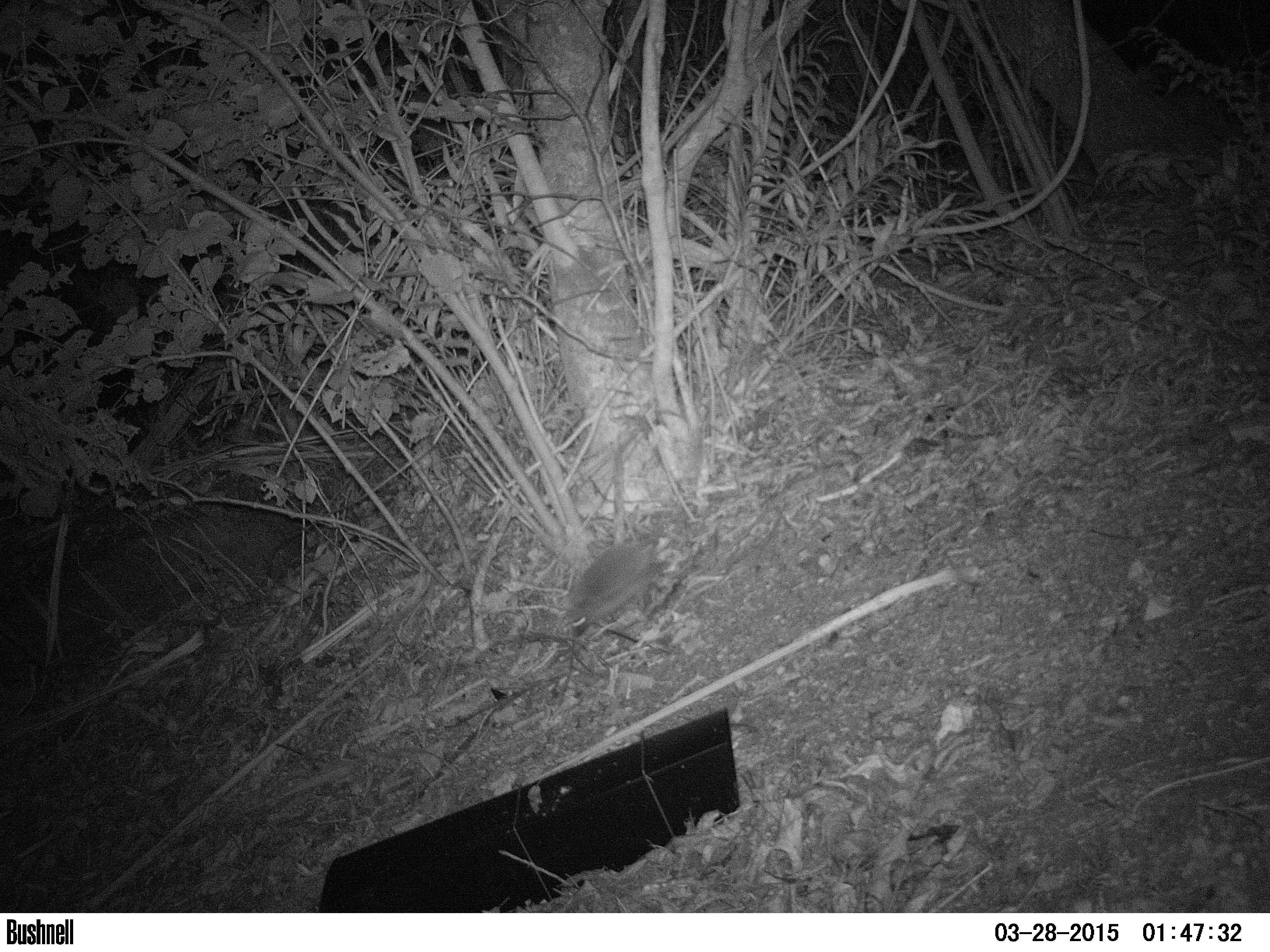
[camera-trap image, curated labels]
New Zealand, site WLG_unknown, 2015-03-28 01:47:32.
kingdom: Animalia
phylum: Chordata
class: Mammalia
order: Eulipotyphla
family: Erinaceidae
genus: Erinaceus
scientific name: Erinaceus europaeus europaeus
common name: european hedgehog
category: hedgehog